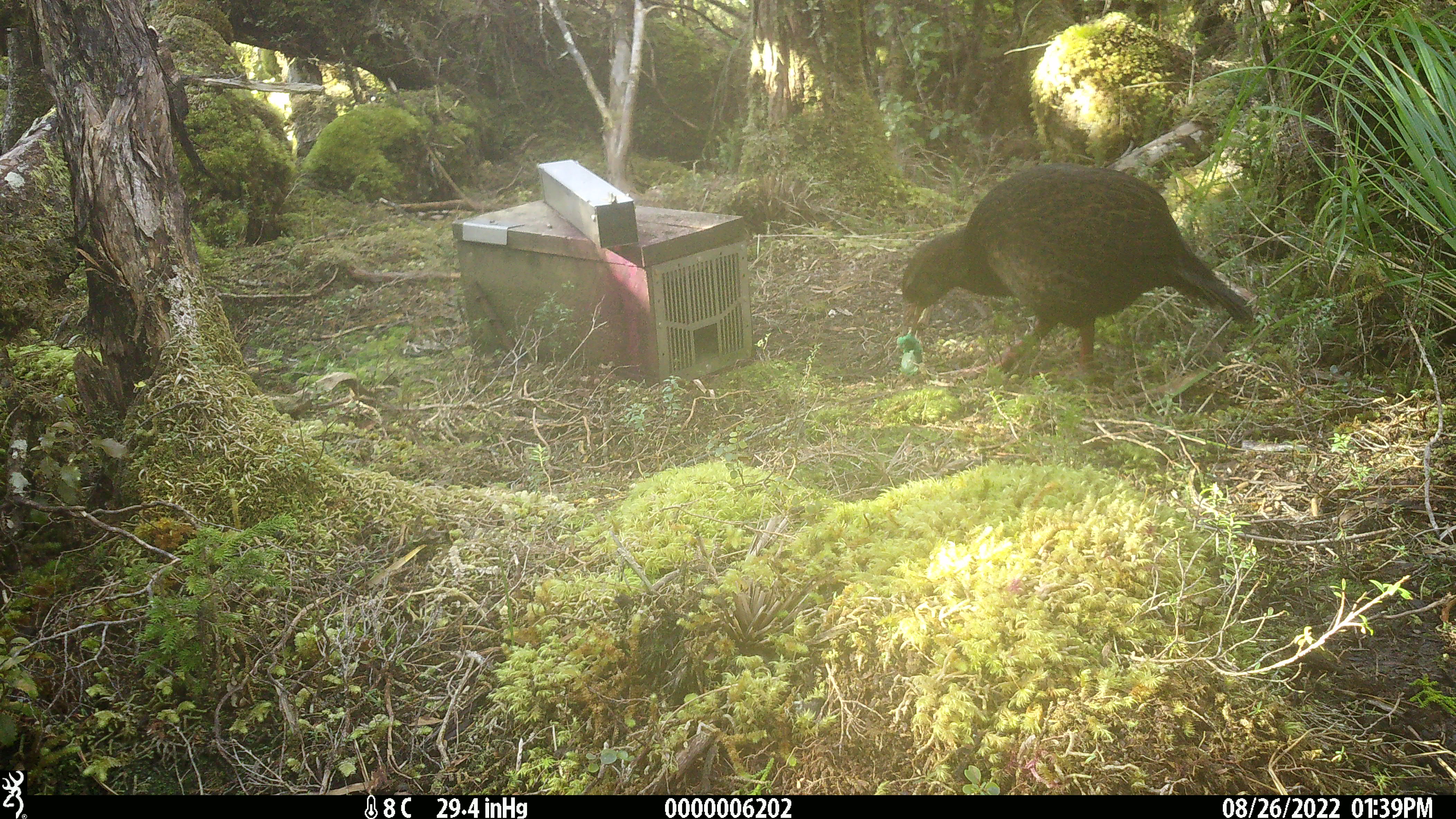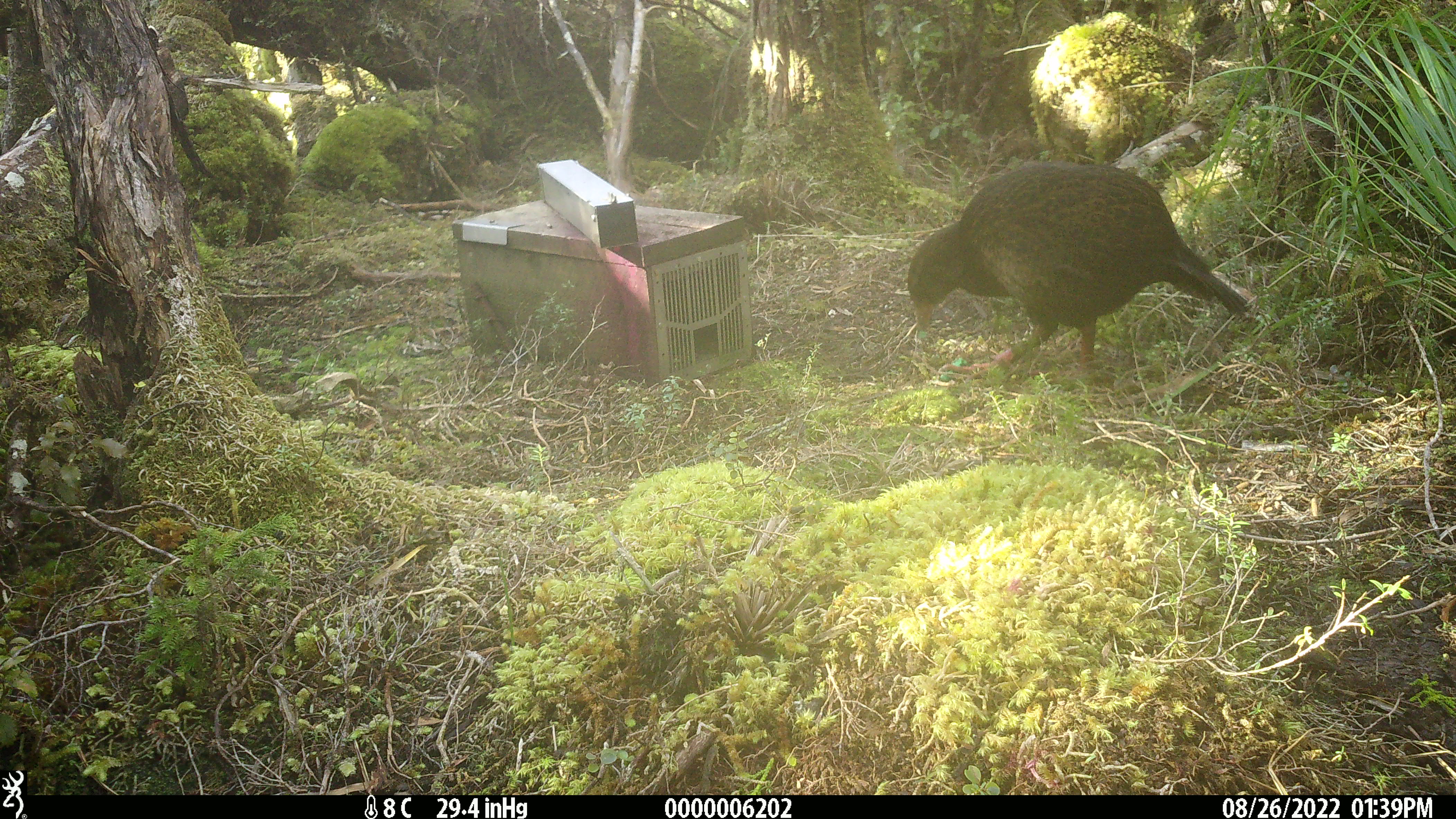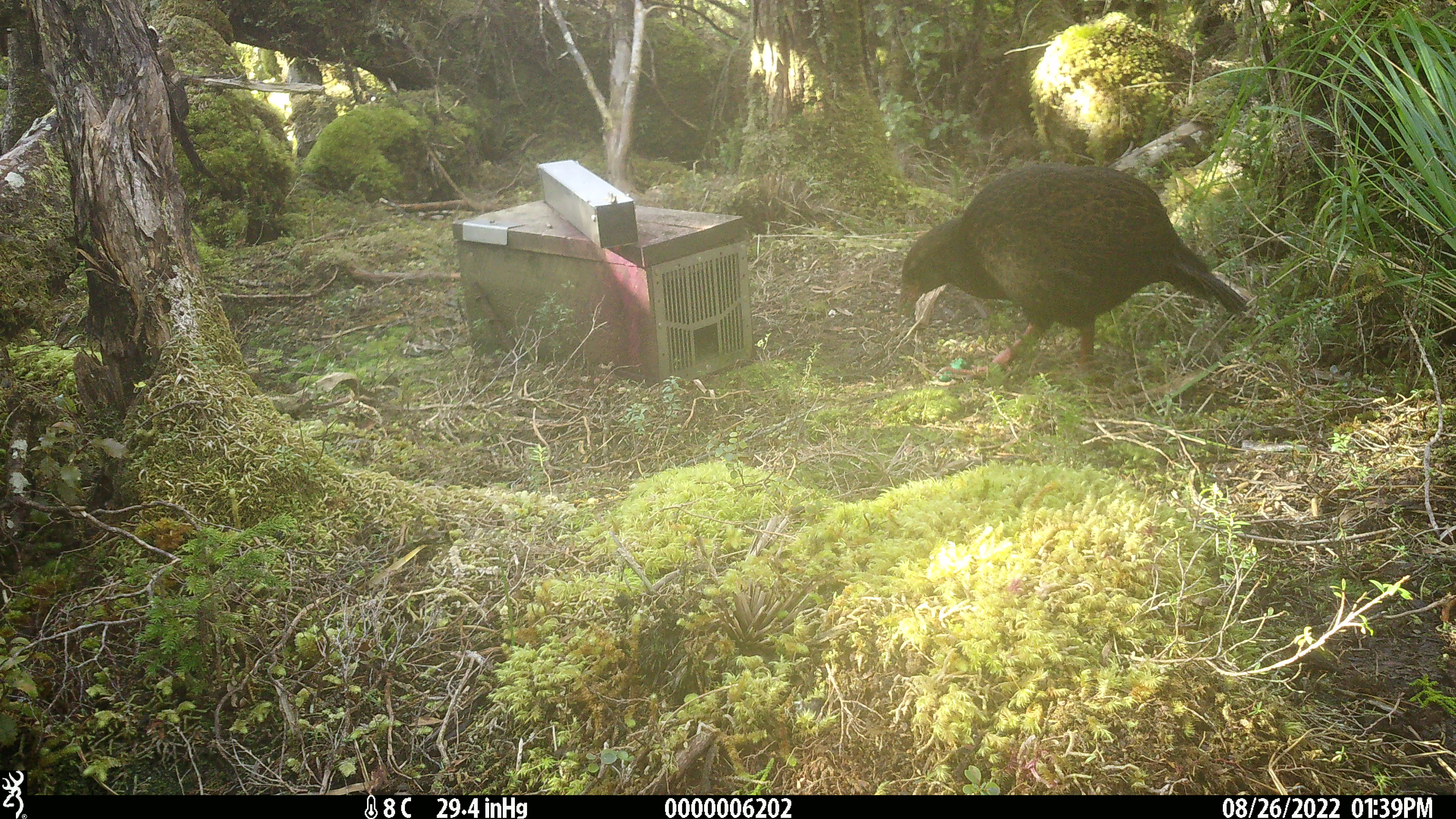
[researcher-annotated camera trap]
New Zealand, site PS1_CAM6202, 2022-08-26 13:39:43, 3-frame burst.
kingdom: Animalia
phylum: Chordata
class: Aves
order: Gruiformes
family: Rallidae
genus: Gallirallus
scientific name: Gallirallus australis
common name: weka